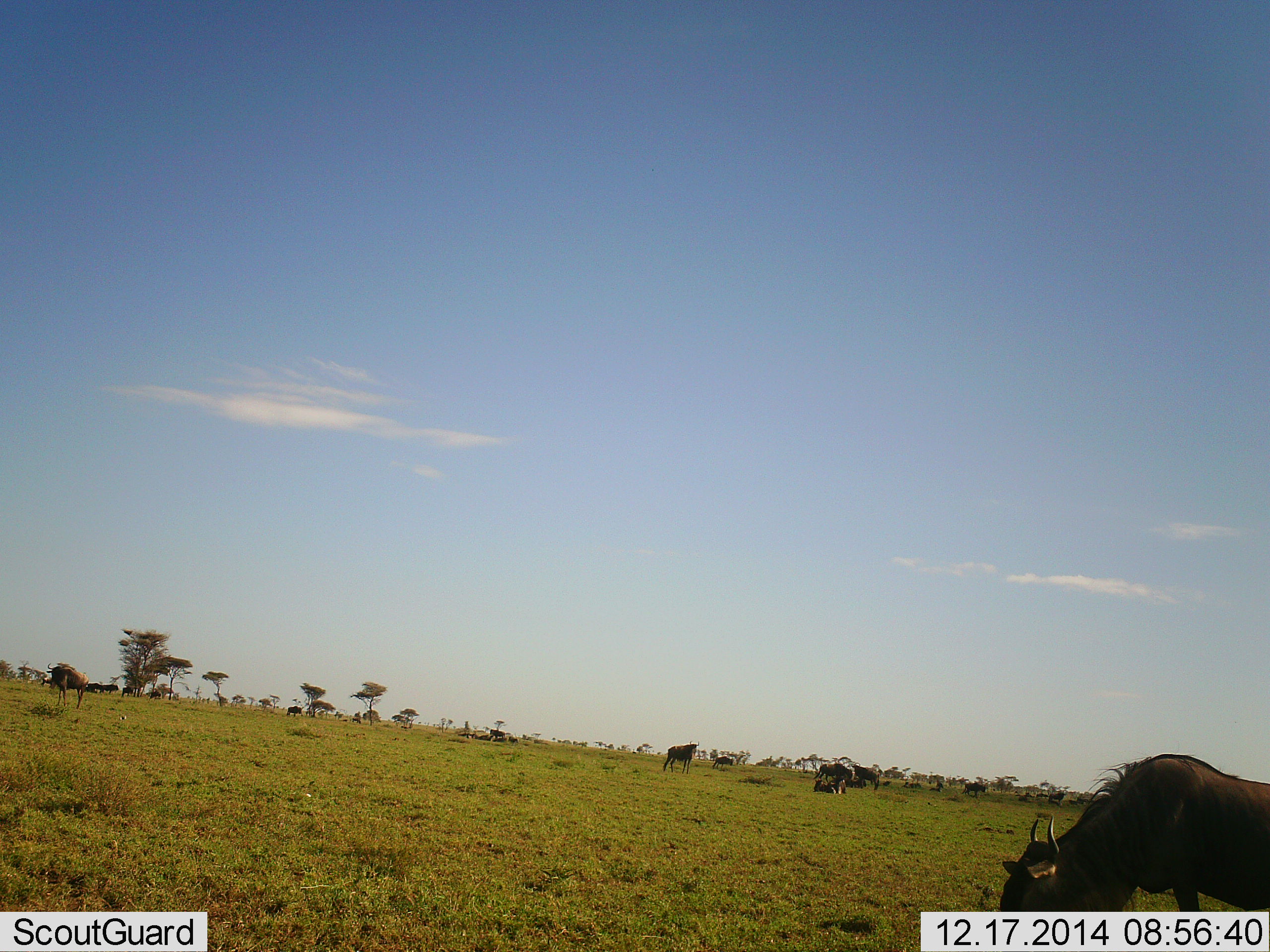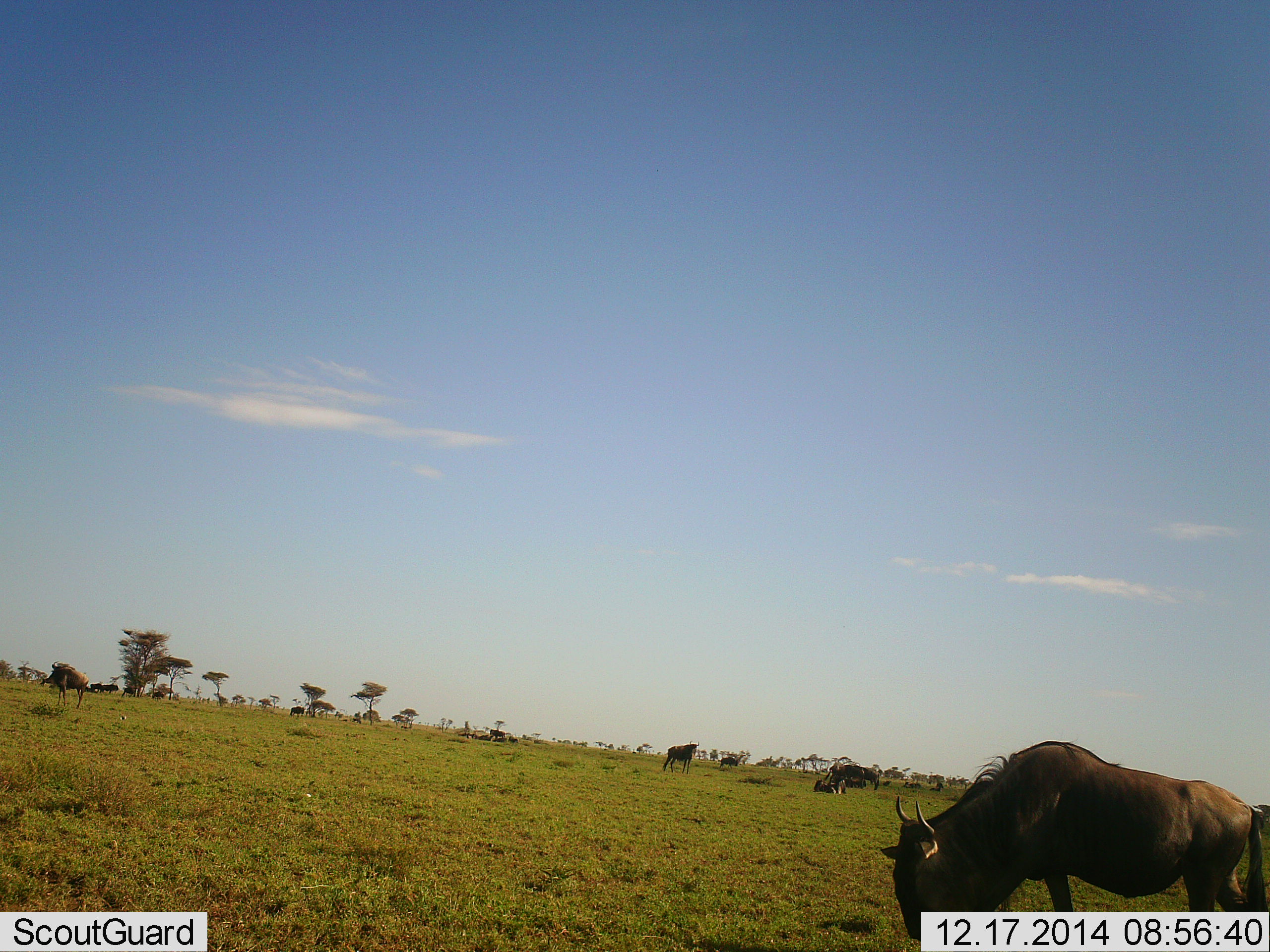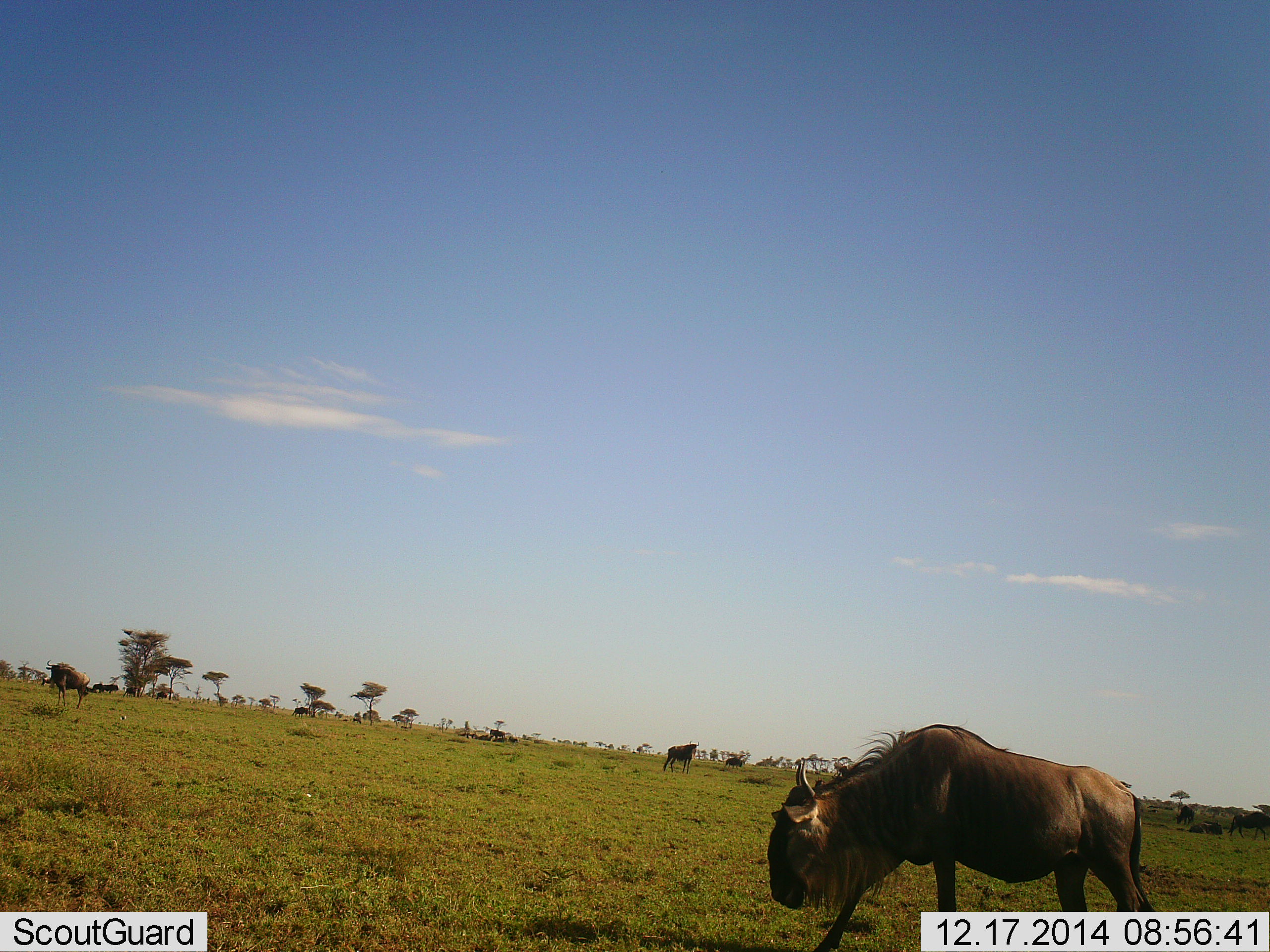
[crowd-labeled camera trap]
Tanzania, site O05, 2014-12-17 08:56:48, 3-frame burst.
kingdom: Animalia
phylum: Chordata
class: Mammalia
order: Artiodactyla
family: Bovidae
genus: Connochaetes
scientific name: Connochaetes taurinus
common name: blue wildebeest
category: wildebeest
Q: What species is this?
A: Wildebeest (blue wildebeest) (Connochaetes taurinus).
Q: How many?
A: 10.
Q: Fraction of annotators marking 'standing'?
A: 90%.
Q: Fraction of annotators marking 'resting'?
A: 40%.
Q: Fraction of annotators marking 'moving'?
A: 60%.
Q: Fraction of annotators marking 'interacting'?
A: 0%.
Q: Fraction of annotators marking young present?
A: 0%.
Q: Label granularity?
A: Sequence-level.